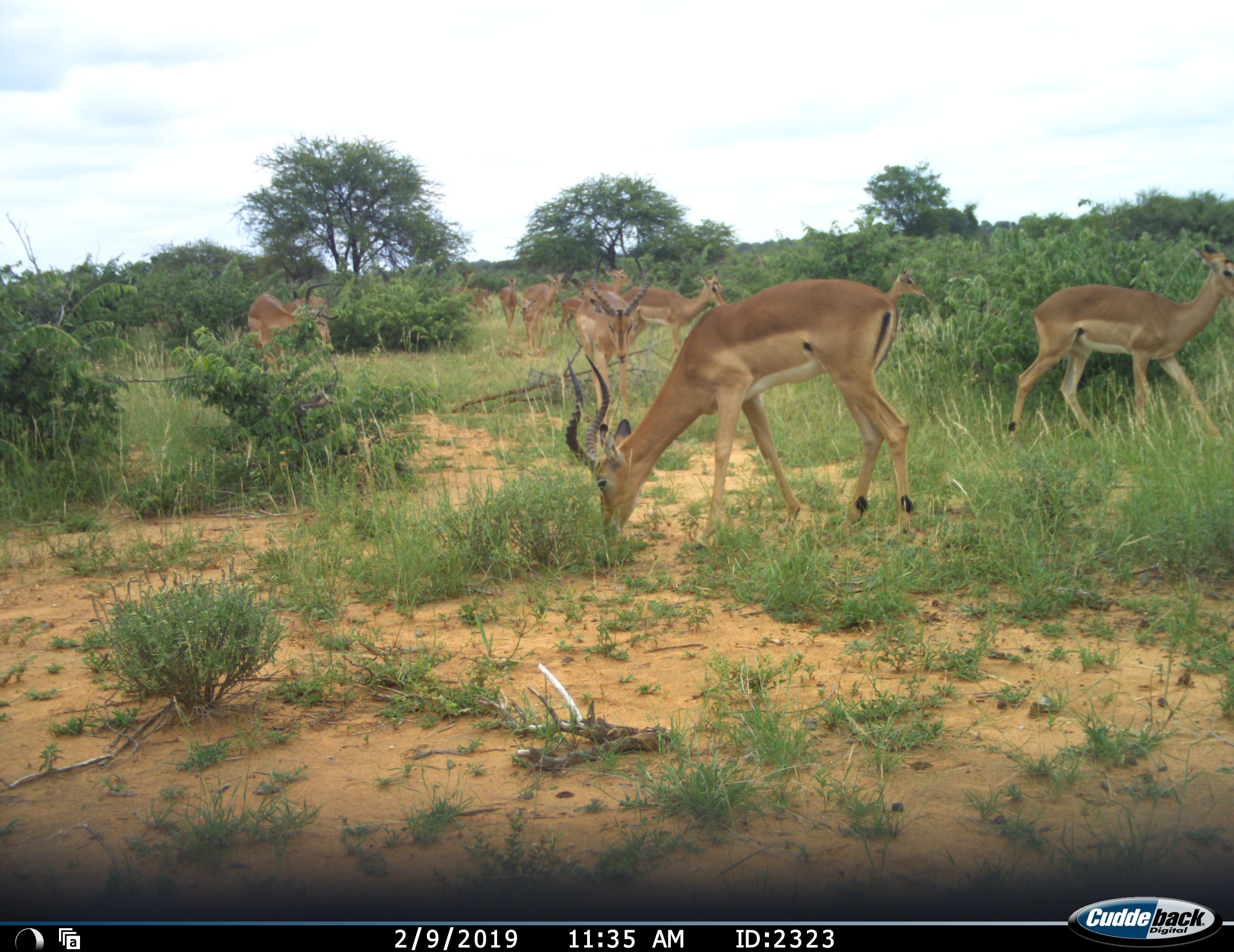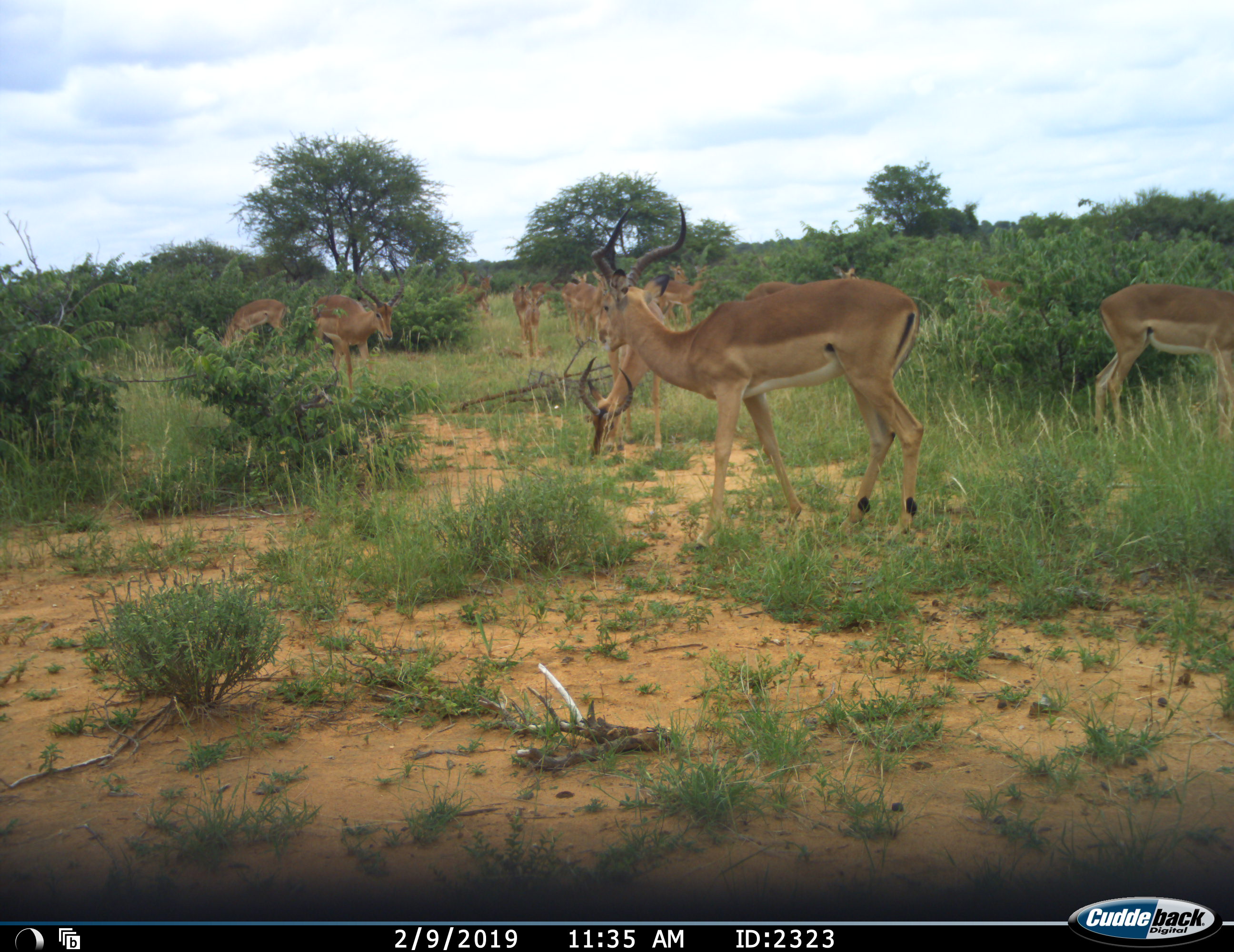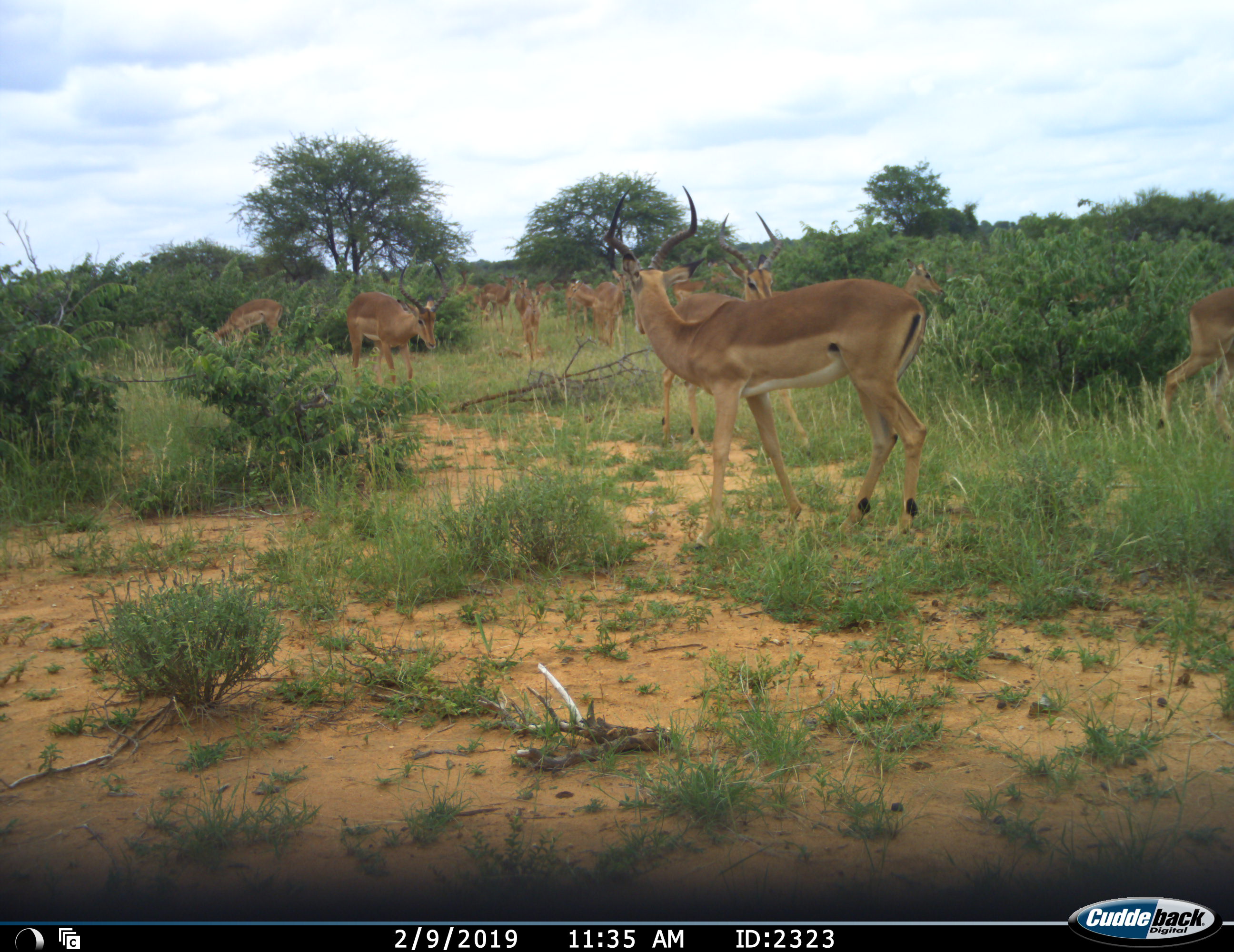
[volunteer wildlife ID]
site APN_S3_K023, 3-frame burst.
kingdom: Animalia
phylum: Chordata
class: Mammalia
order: Artiodactyla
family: Bovidae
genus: Aepyceros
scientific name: Aepyceros melampus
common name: impala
Impala (Aepyceros melampus), count 11-50. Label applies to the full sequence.